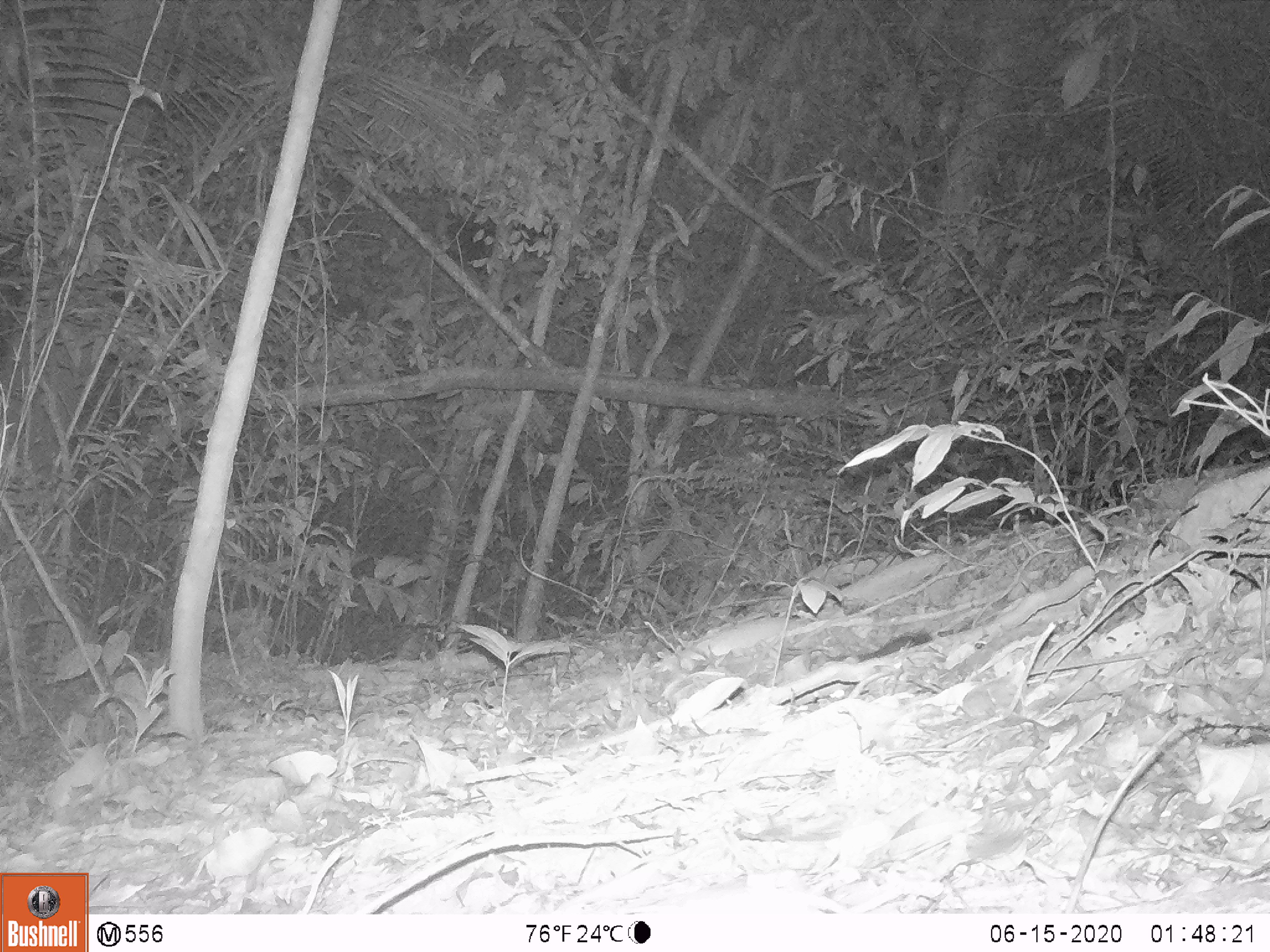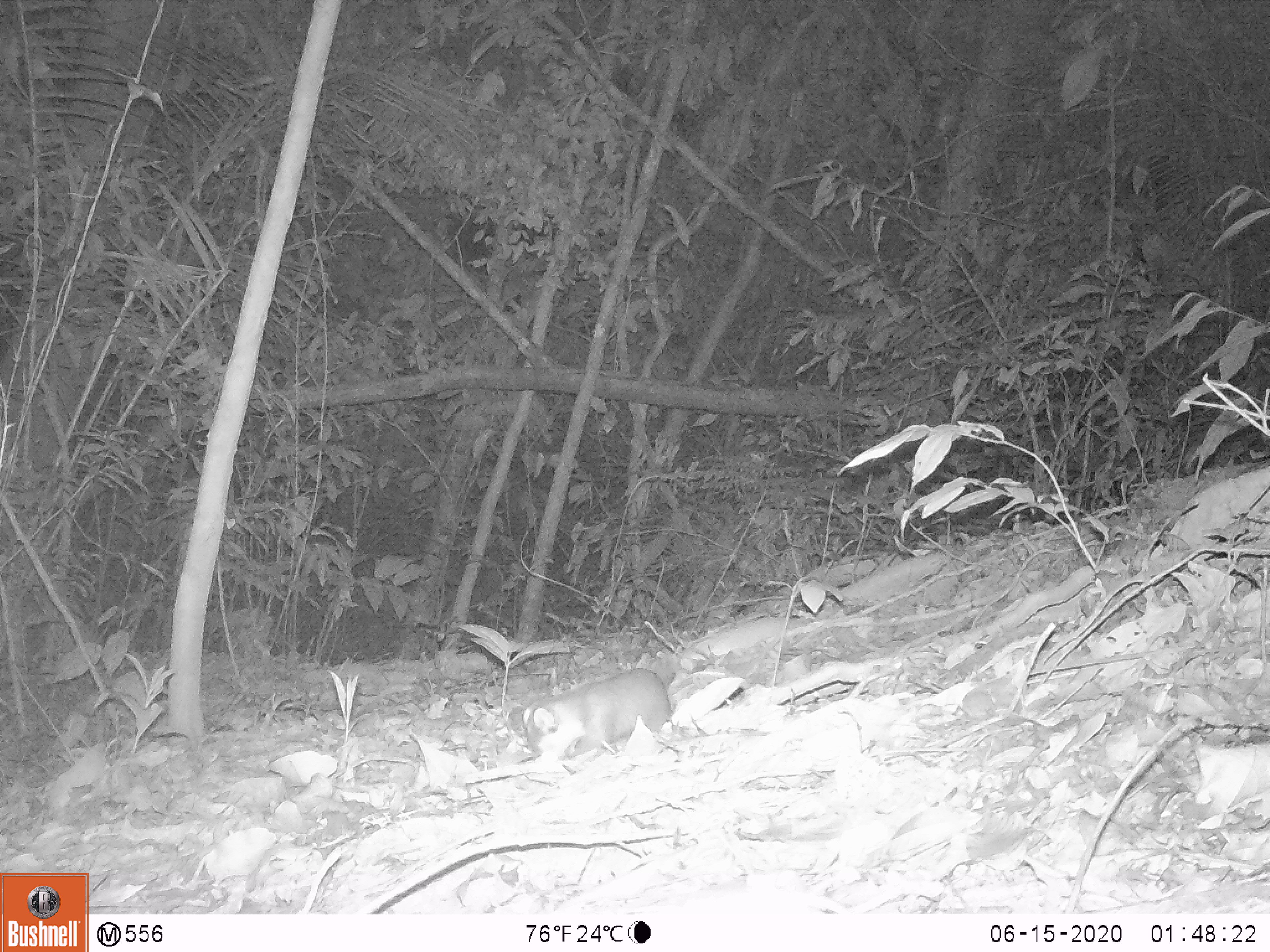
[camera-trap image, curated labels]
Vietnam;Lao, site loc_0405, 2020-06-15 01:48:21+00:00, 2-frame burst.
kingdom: Animalia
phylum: Chordata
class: Mammalia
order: Carnivora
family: Mustelidae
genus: Melogale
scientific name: Melogale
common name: ferret badger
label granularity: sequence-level